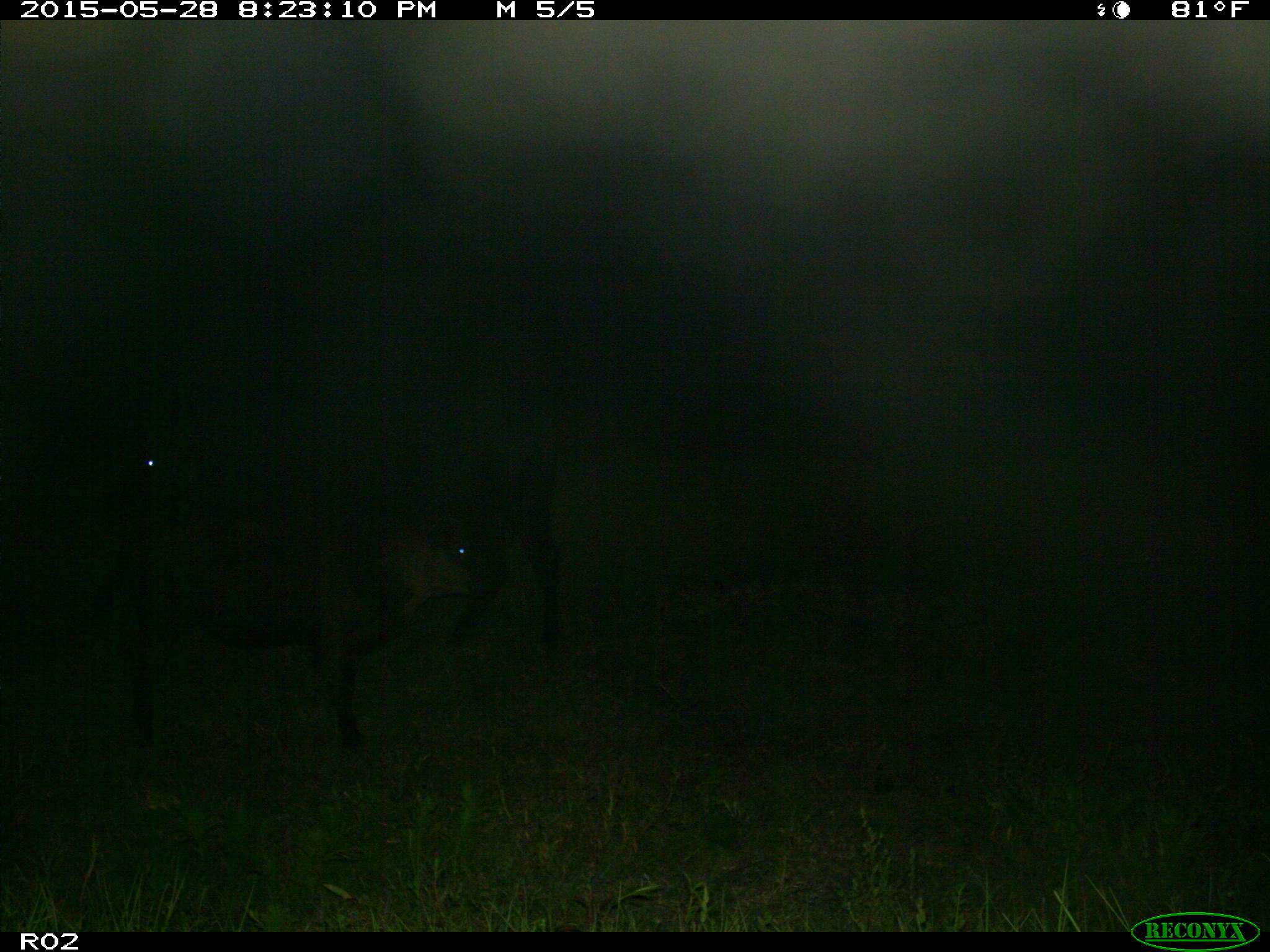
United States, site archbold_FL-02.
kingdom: Animalia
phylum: Chordata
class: Mammalia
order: Artiodactyla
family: Bovidae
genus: Bos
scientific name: Bos taurus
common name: domestic cow